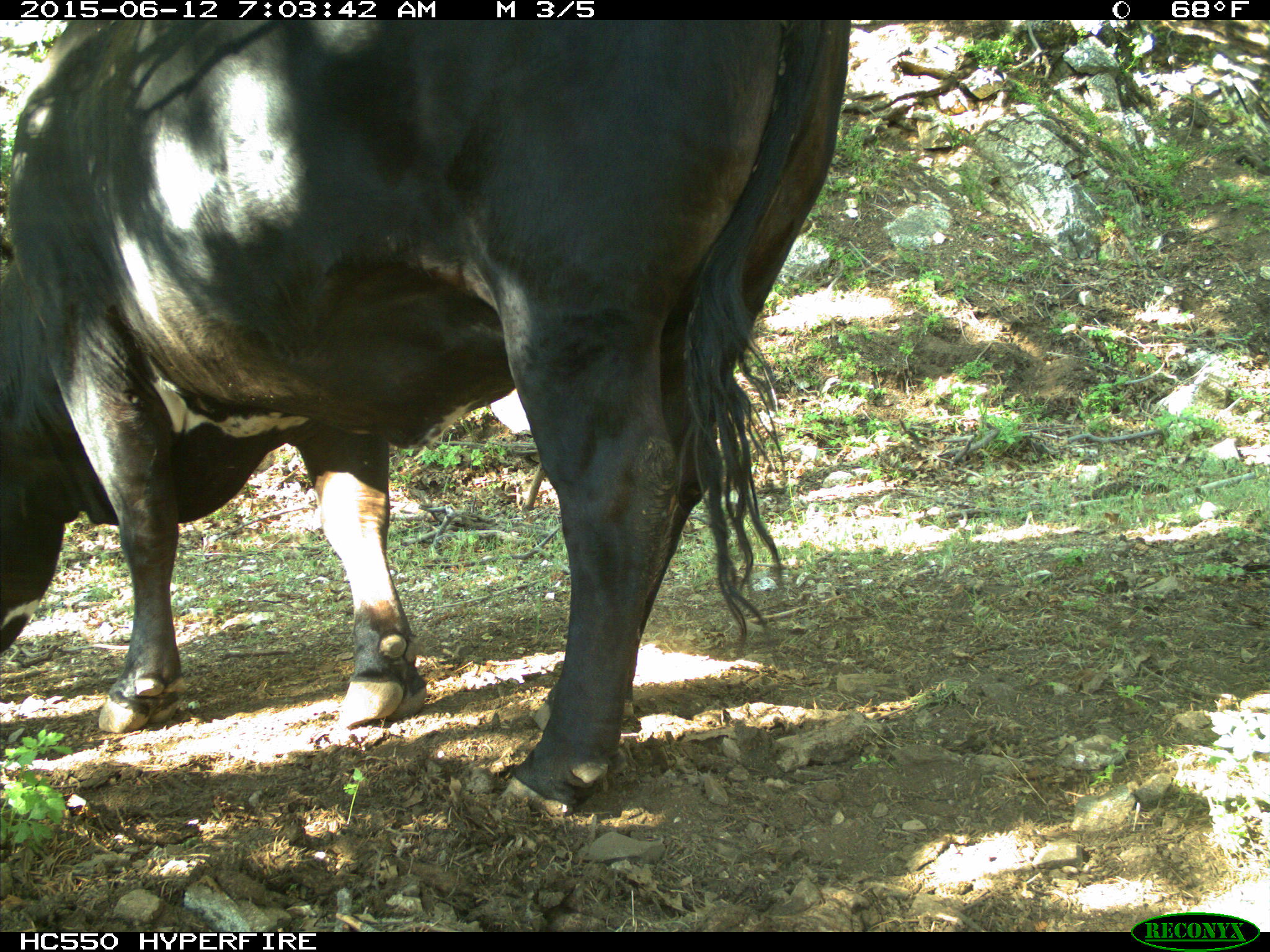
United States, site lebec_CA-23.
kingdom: Animalia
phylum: Chordata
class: Mammalia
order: Artiodactyla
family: Bovidae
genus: Bos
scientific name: Bos taurus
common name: domestic cow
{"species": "Bos taurus (domestic cow)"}